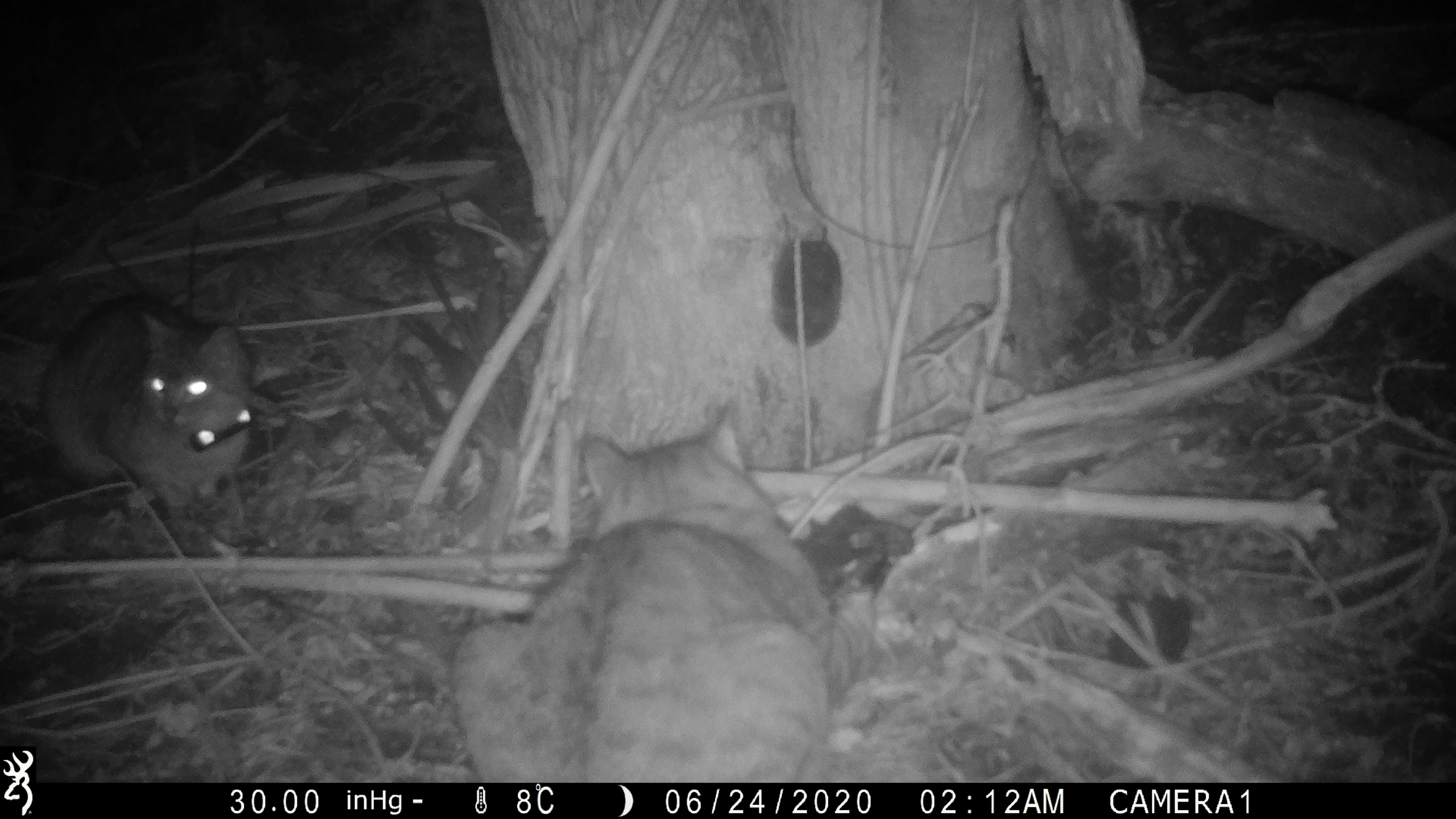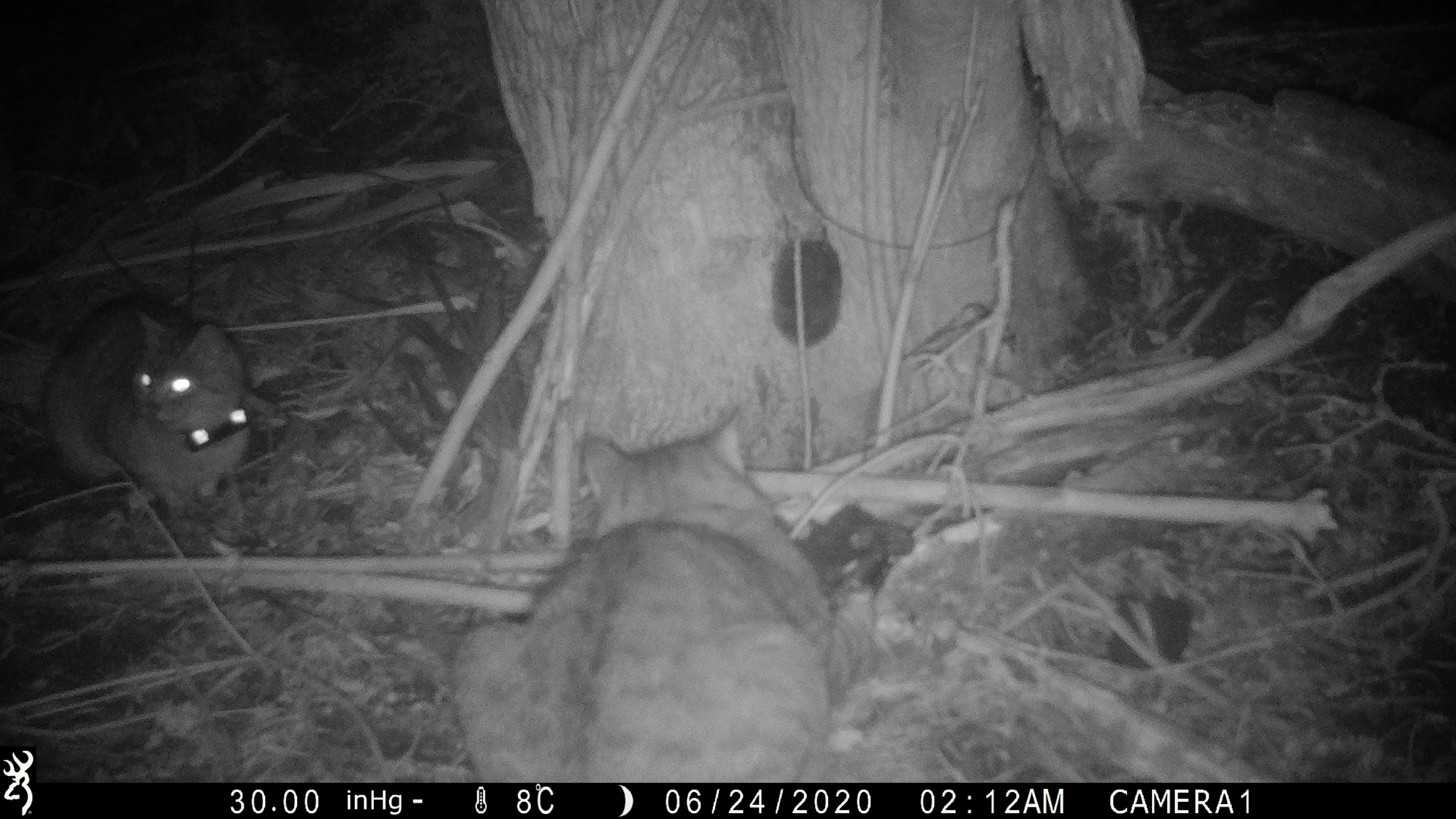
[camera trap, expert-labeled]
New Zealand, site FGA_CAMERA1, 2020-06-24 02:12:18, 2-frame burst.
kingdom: Animalia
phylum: Chordata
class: Mammalia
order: Carnivora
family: Felidae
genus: Felis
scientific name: Felis catus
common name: domestic cat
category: cat